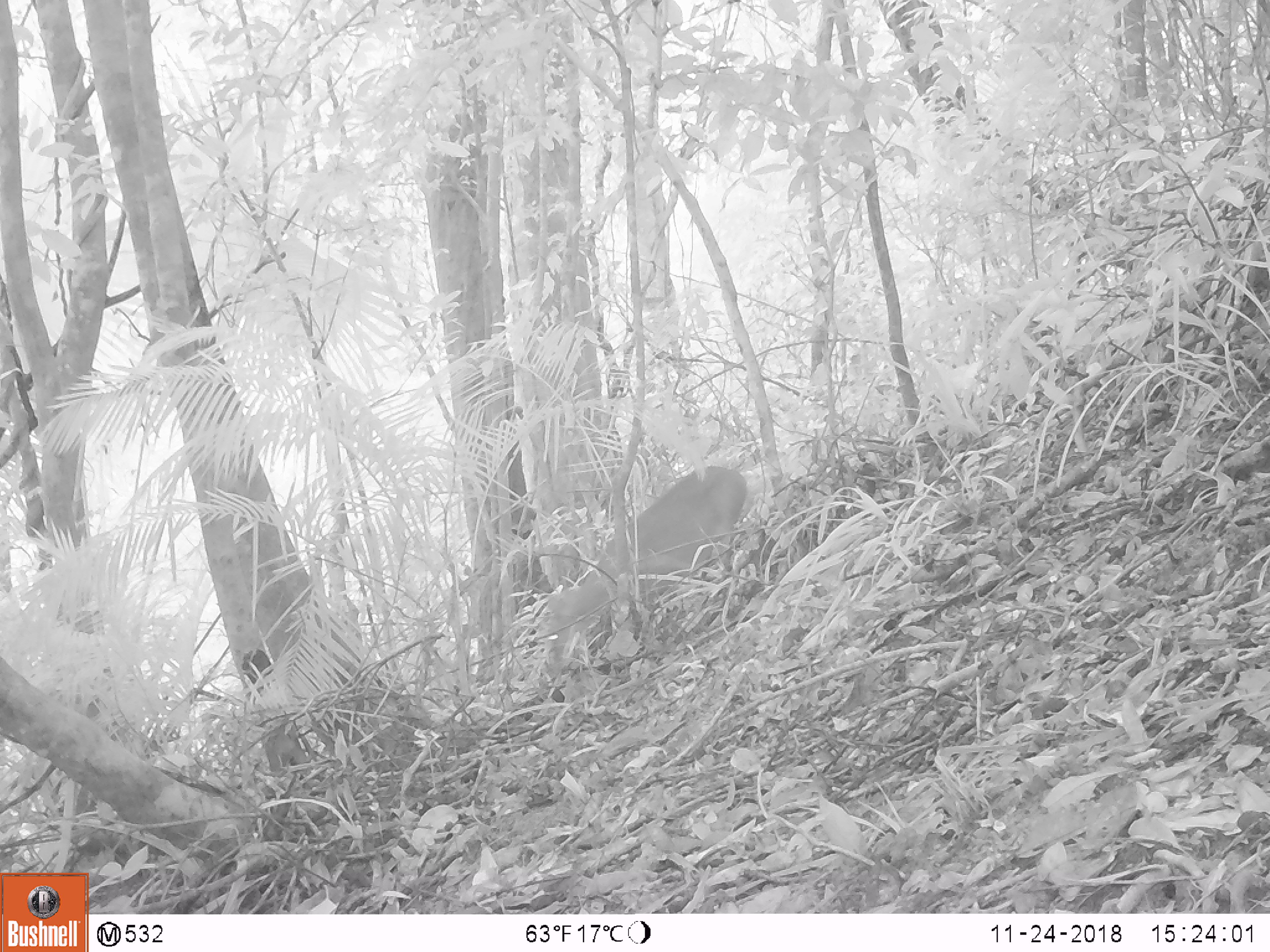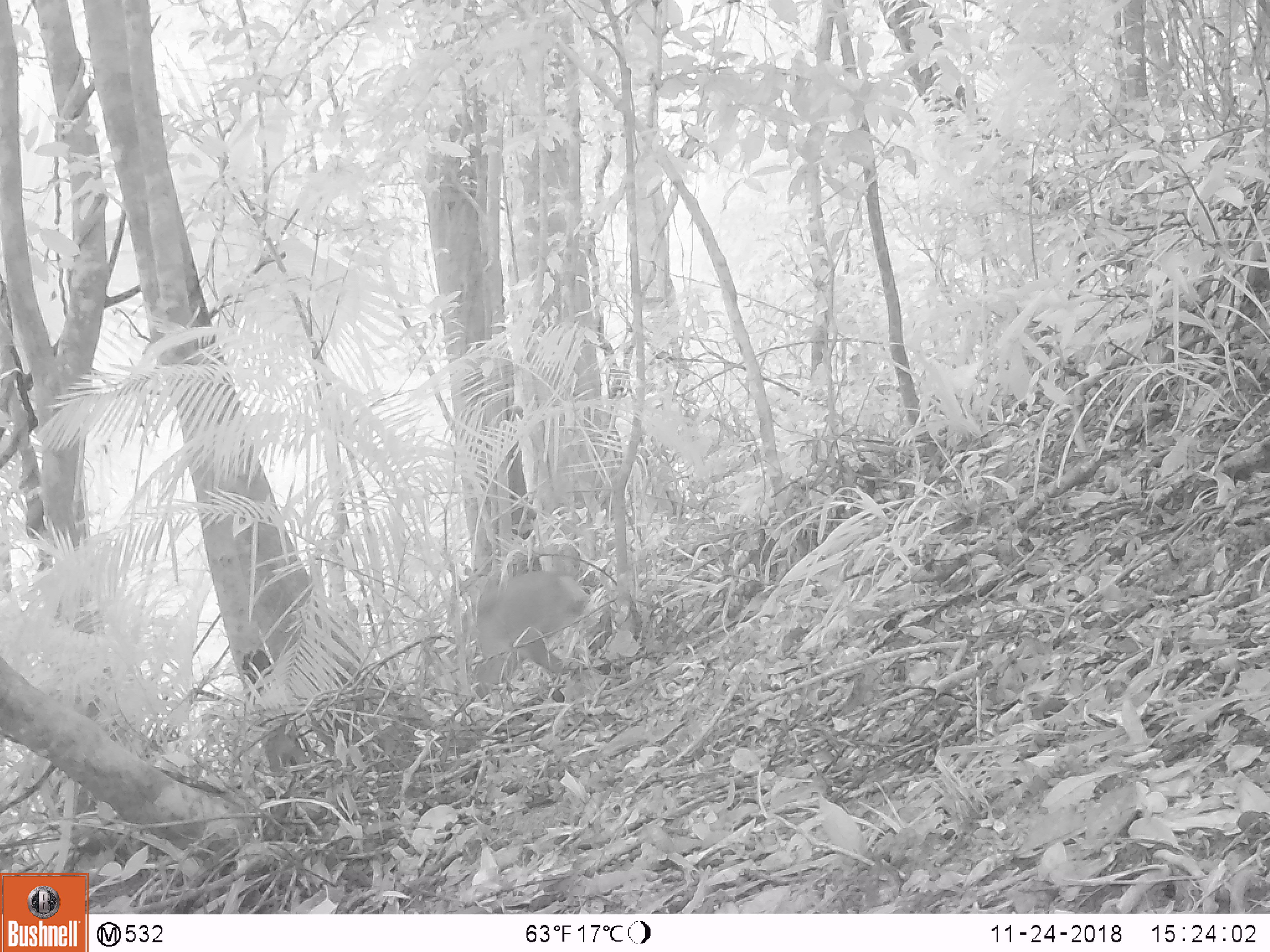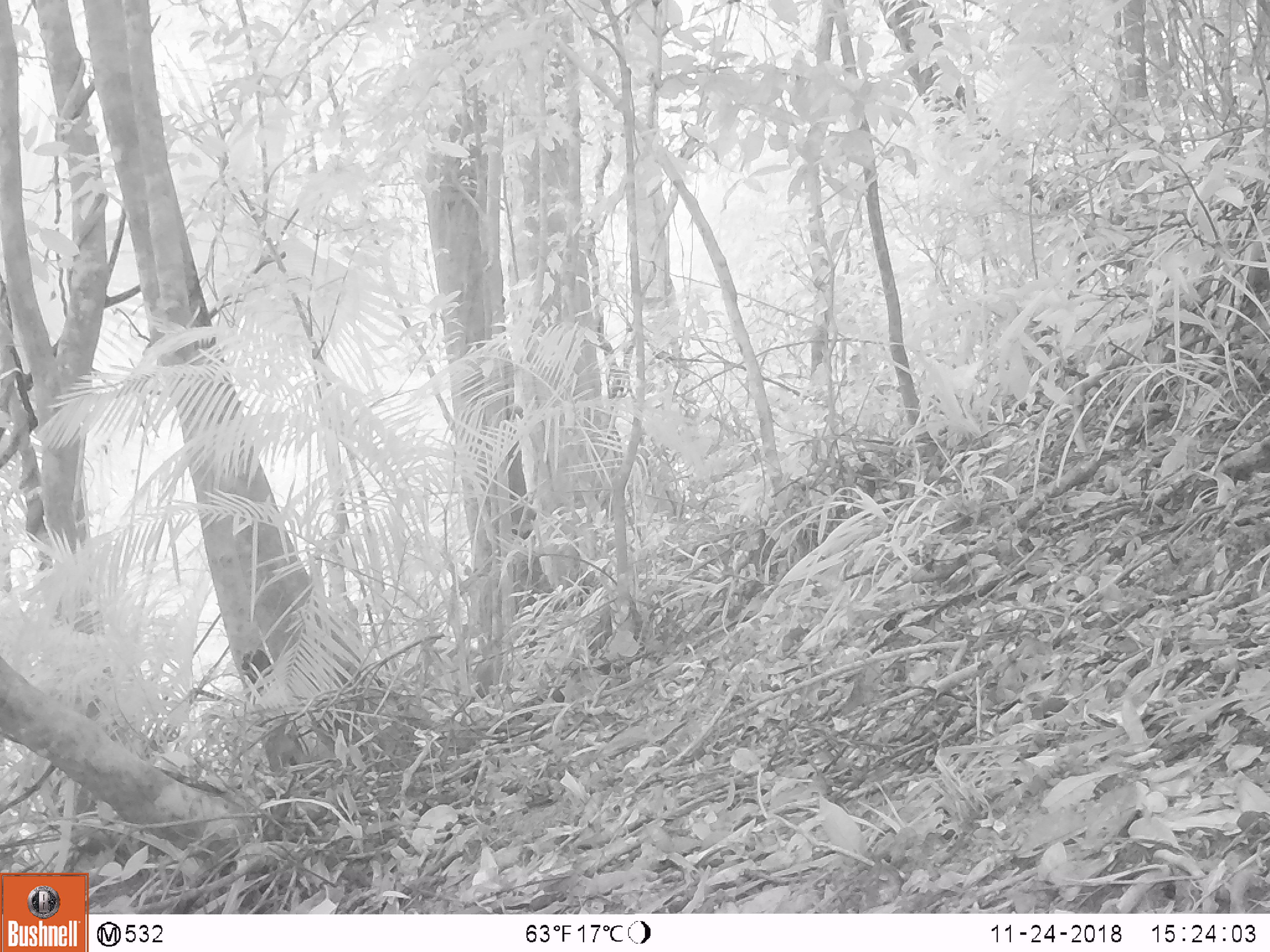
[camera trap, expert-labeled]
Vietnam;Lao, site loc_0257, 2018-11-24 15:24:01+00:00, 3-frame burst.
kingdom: Animalia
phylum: Chordata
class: Mammalia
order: Artiodactyla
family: Cervidae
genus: Muntiacus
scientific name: Muntiacus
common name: muntjacs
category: unidentified muntjac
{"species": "unidentified muntjac (muntjacs) (Muntiacus)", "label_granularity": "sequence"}